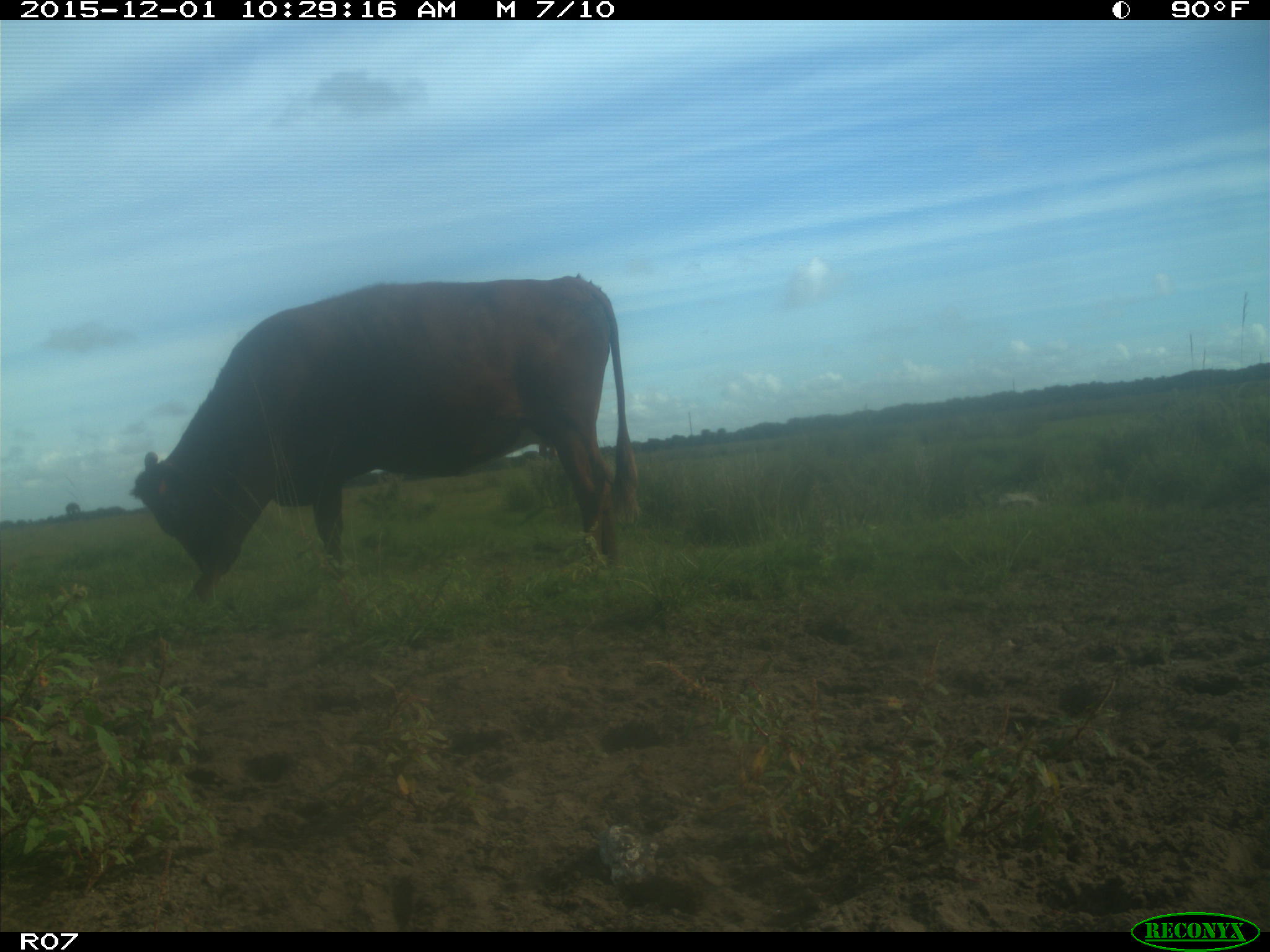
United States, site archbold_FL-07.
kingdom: Animalia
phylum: Chordata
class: Mammalia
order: Artiodactyla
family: Bovidae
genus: Bos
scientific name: Bos taurus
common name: domestic cow